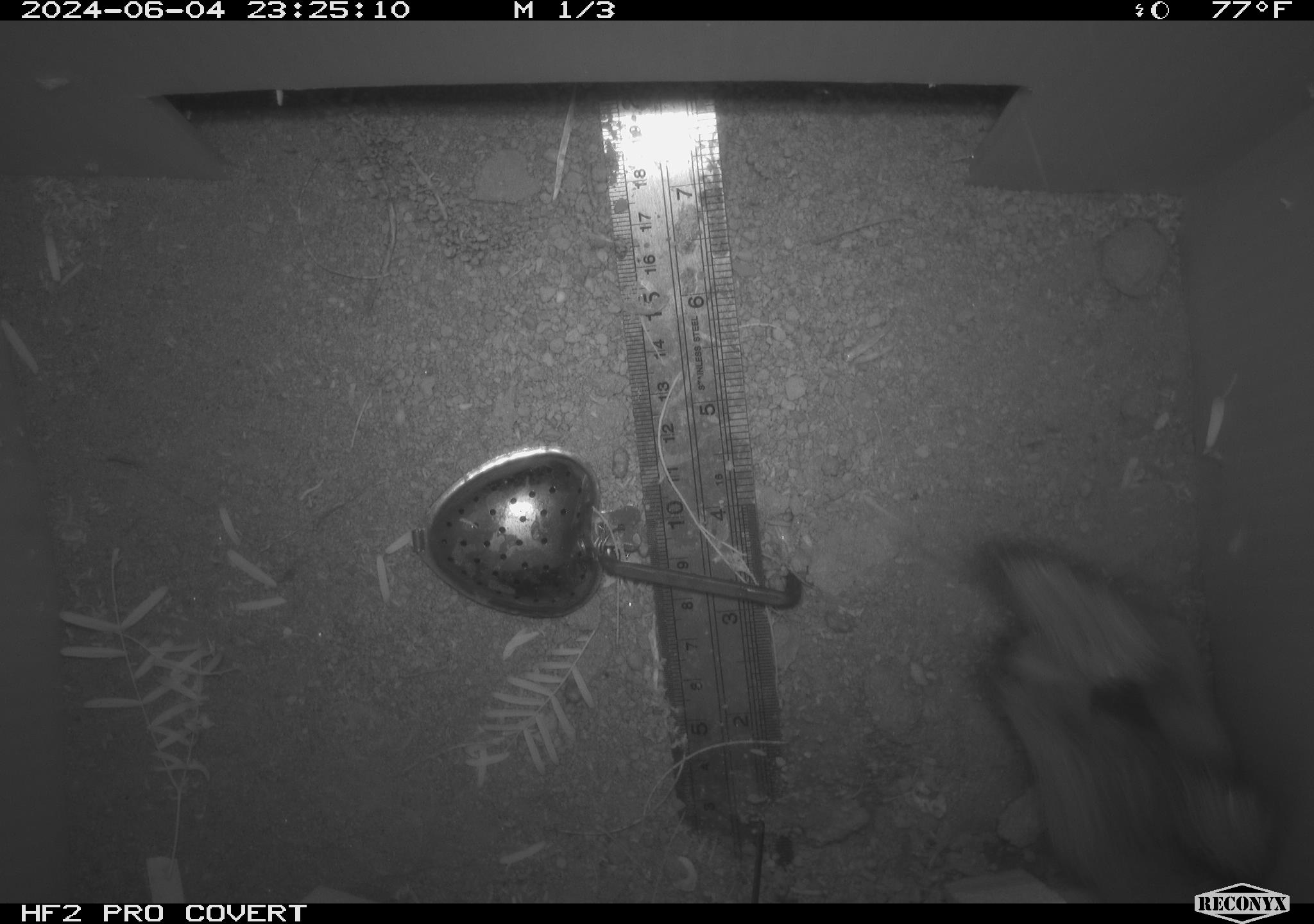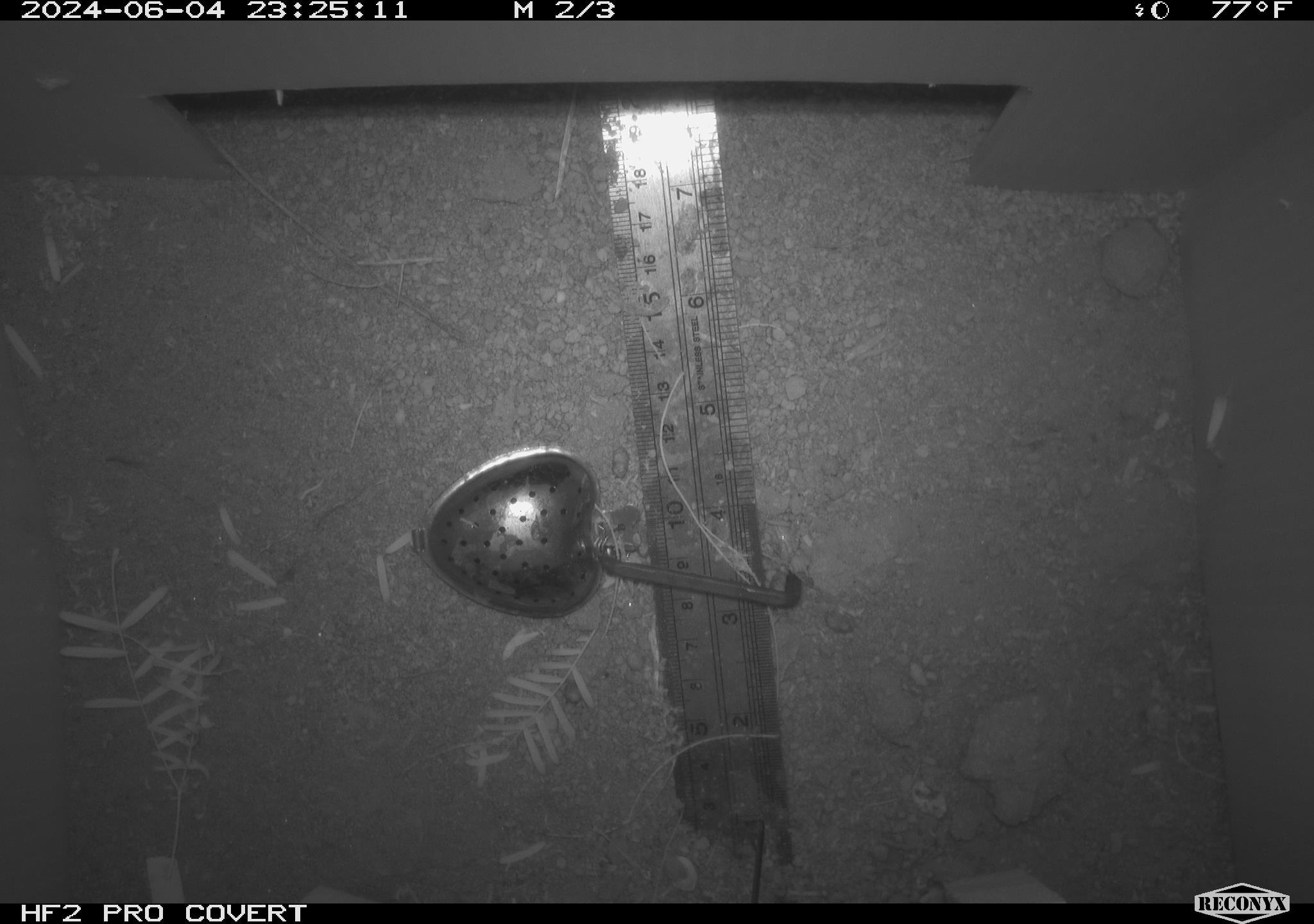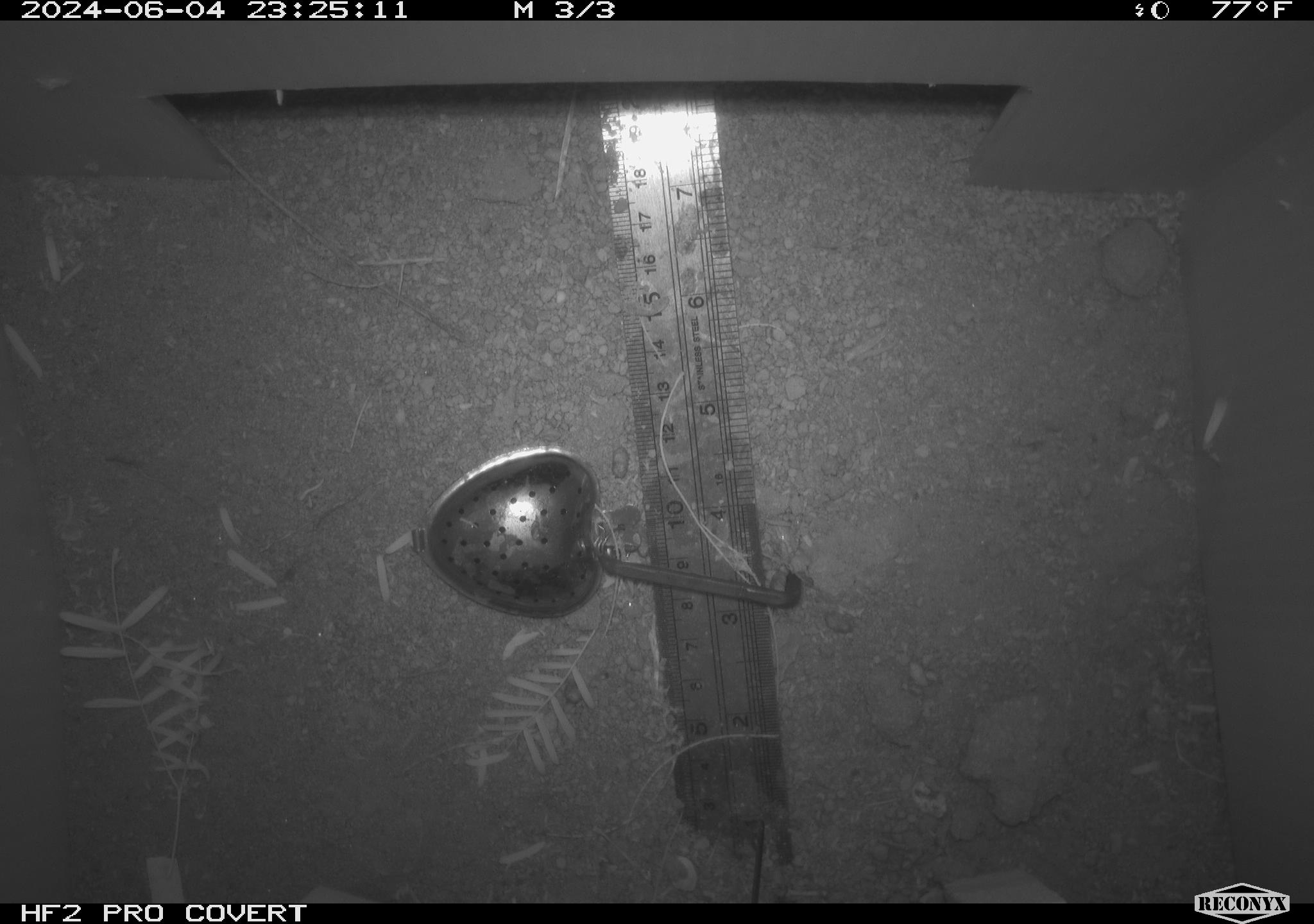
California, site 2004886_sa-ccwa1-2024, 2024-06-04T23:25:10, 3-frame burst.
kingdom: Animalia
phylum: Chordata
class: Mammalia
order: Lagomorpha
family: Leporidae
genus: Sylvilagus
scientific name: Sylvilagus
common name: cottontail rabbits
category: sylvilagus species